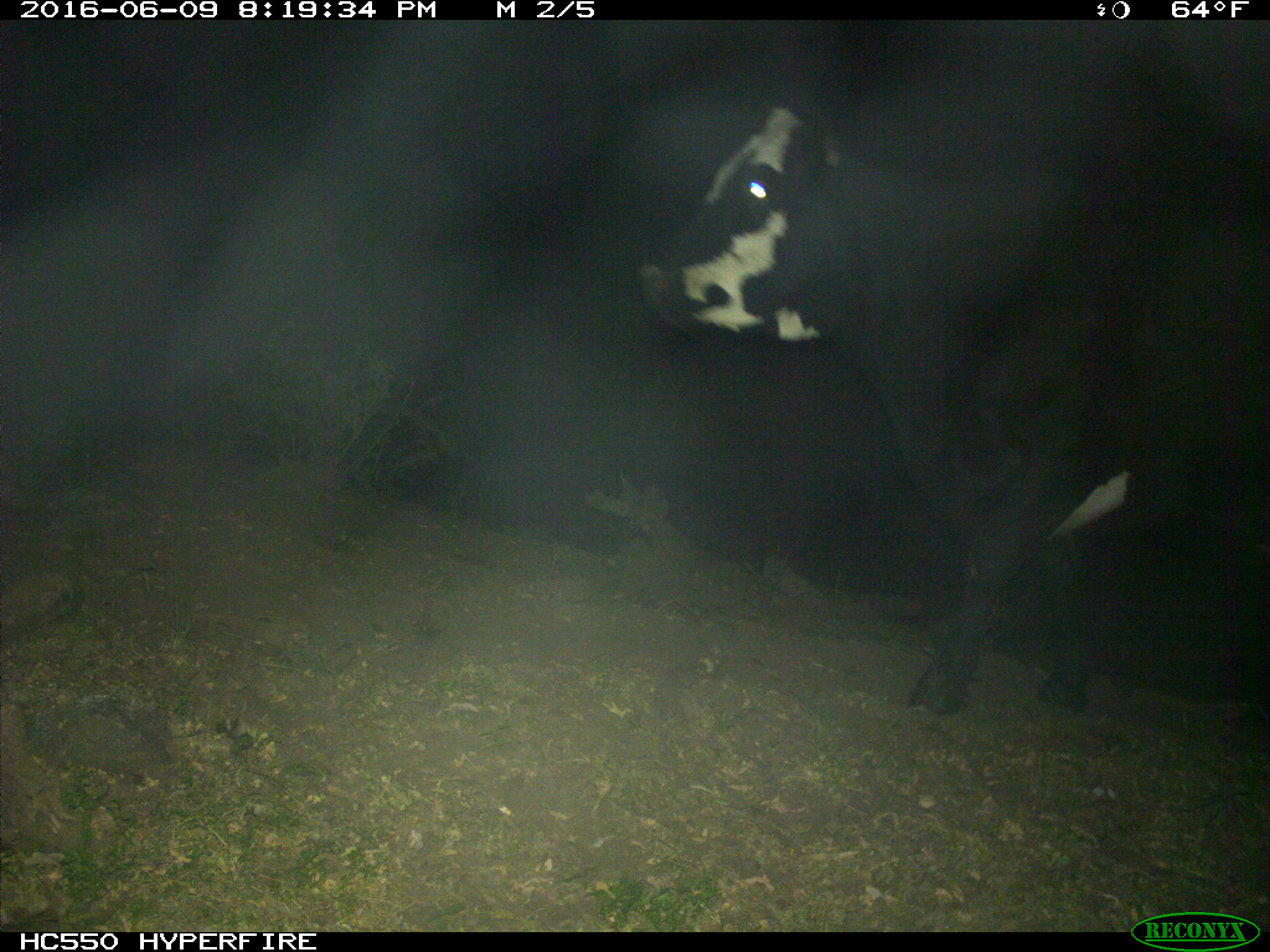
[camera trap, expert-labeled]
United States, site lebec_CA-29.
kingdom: Animalia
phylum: Chordata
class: Mammalia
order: Artiodactyla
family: Bovidae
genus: Bos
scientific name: Bos taurus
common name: domestic cow